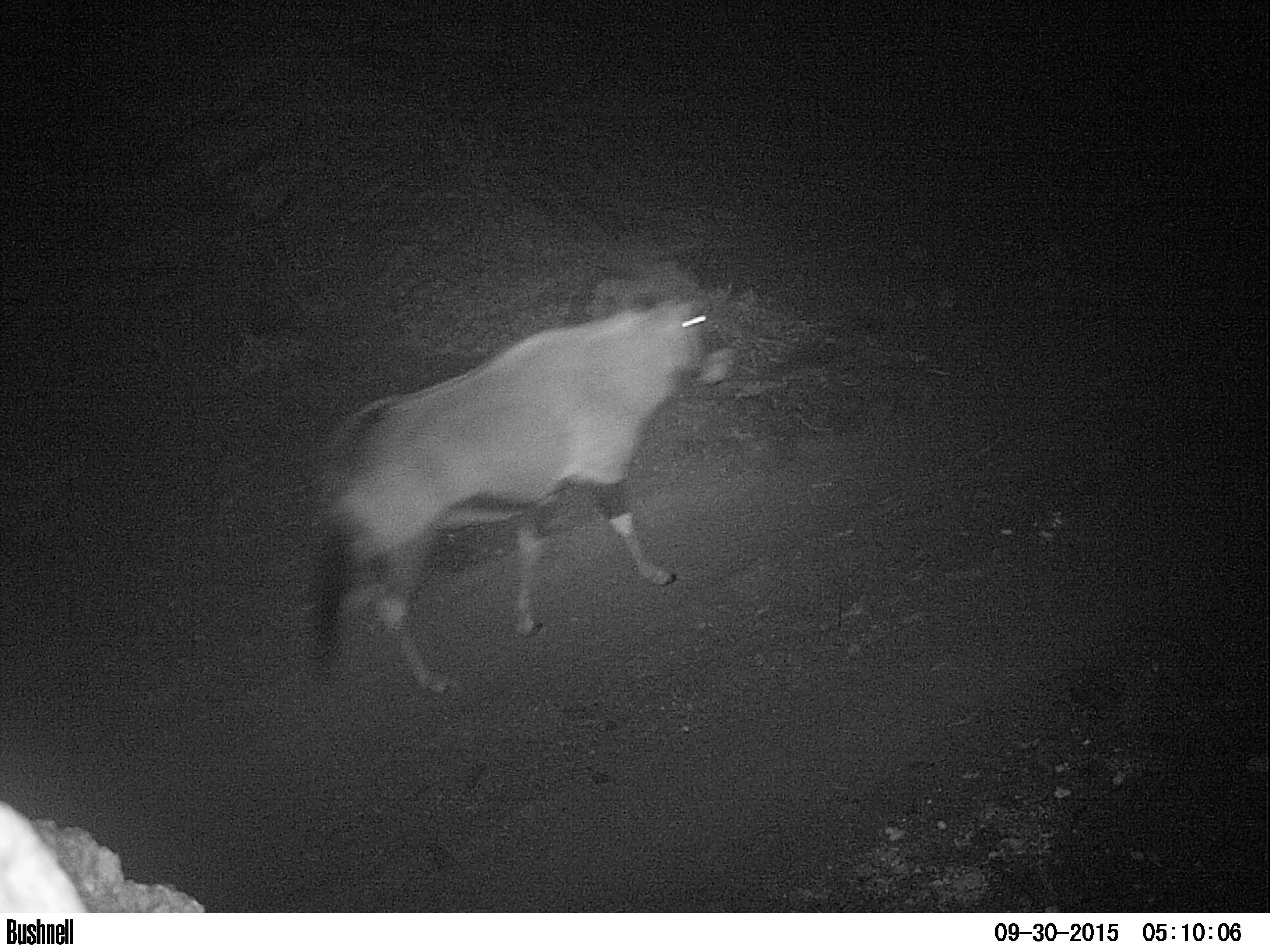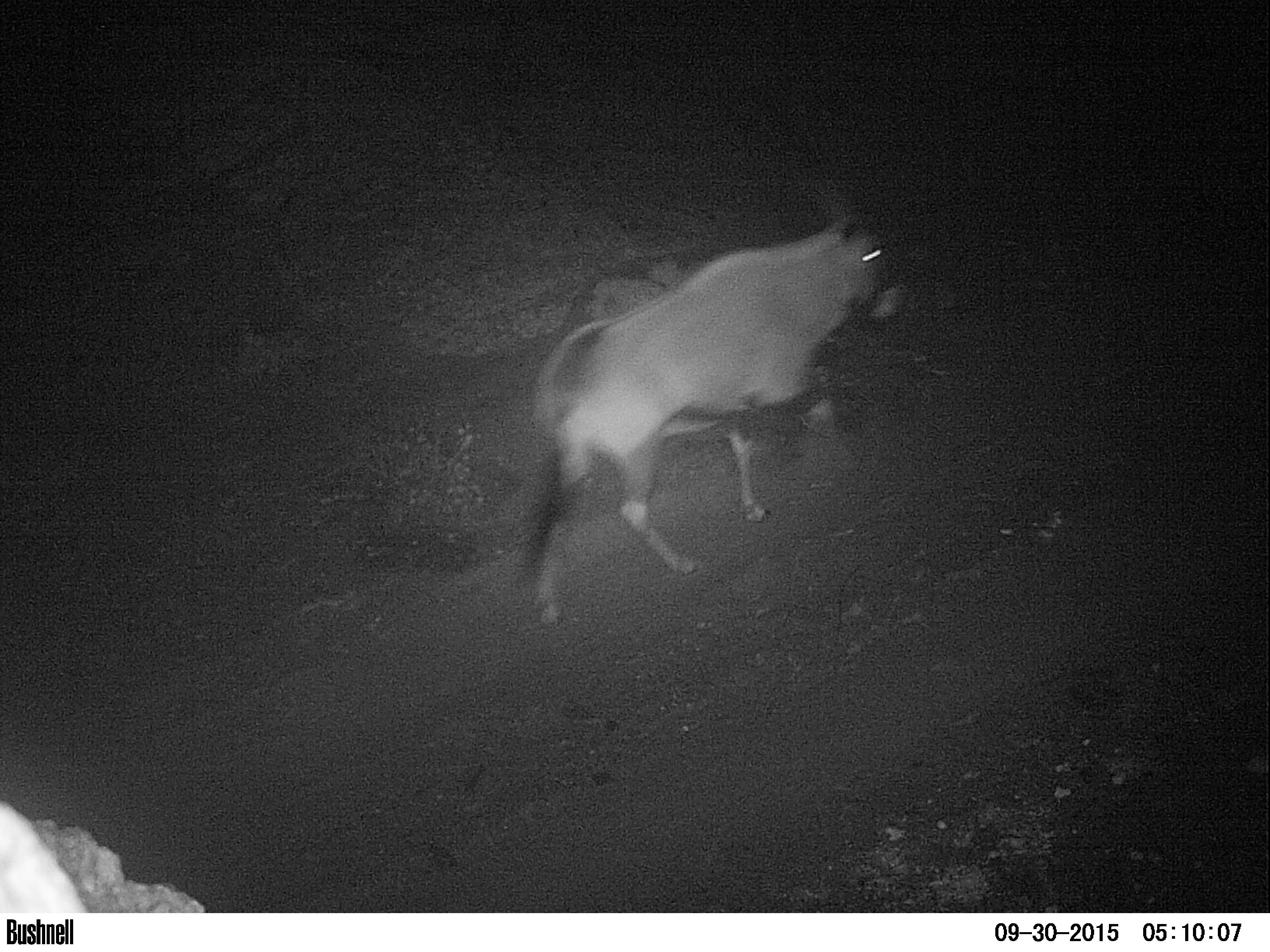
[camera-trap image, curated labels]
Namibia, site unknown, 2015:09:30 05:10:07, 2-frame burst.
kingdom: Animalia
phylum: Chordata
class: Mammalia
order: Artiodactyla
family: Bovidae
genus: Oryx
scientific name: Oryx gazella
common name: gemsbok